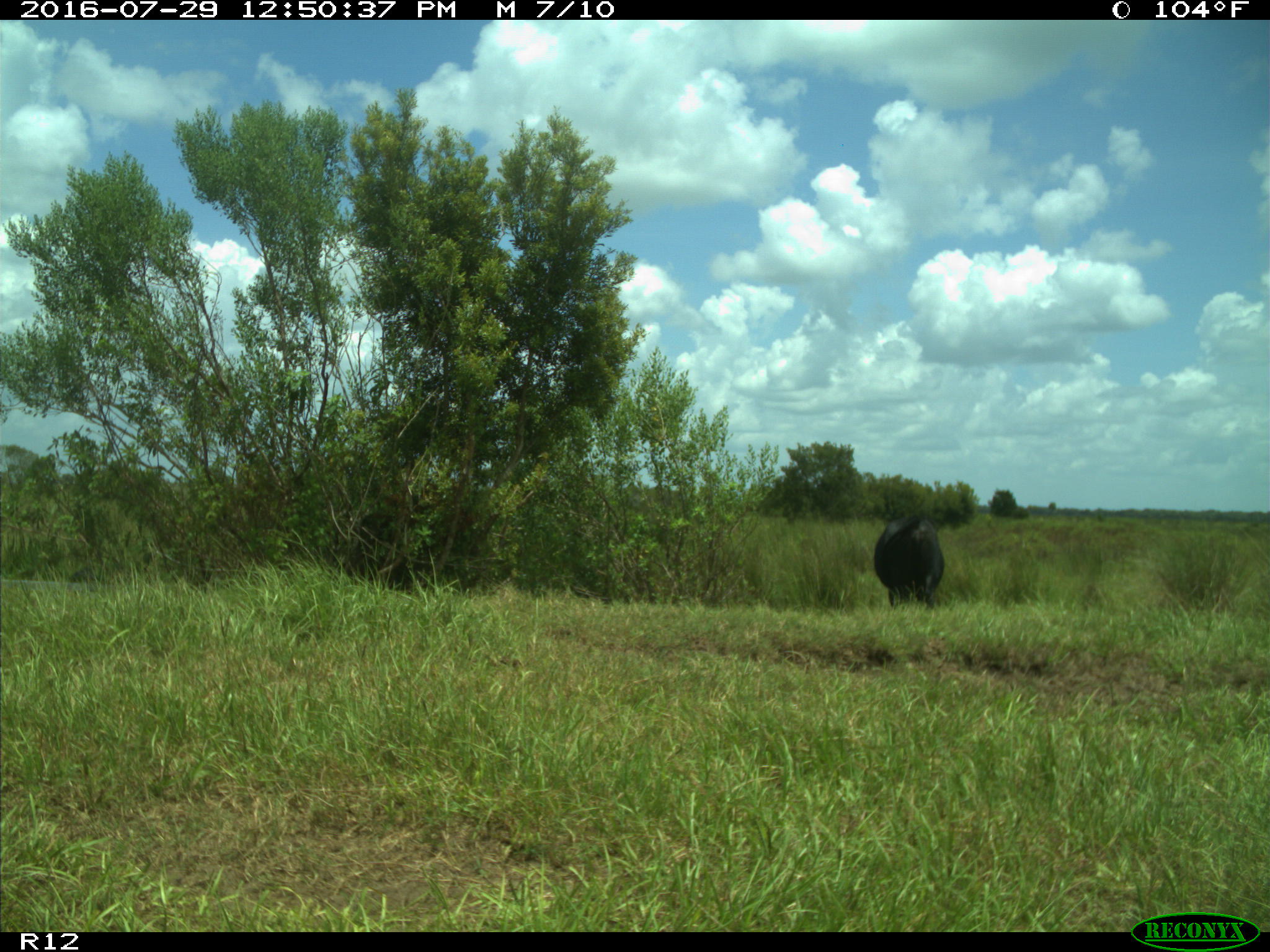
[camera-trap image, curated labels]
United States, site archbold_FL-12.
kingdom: Animalia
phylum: Chordata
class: Mammalia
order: Artiodactyla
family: Bovidae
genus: Bos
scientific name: Bos taurus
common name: domestic cow